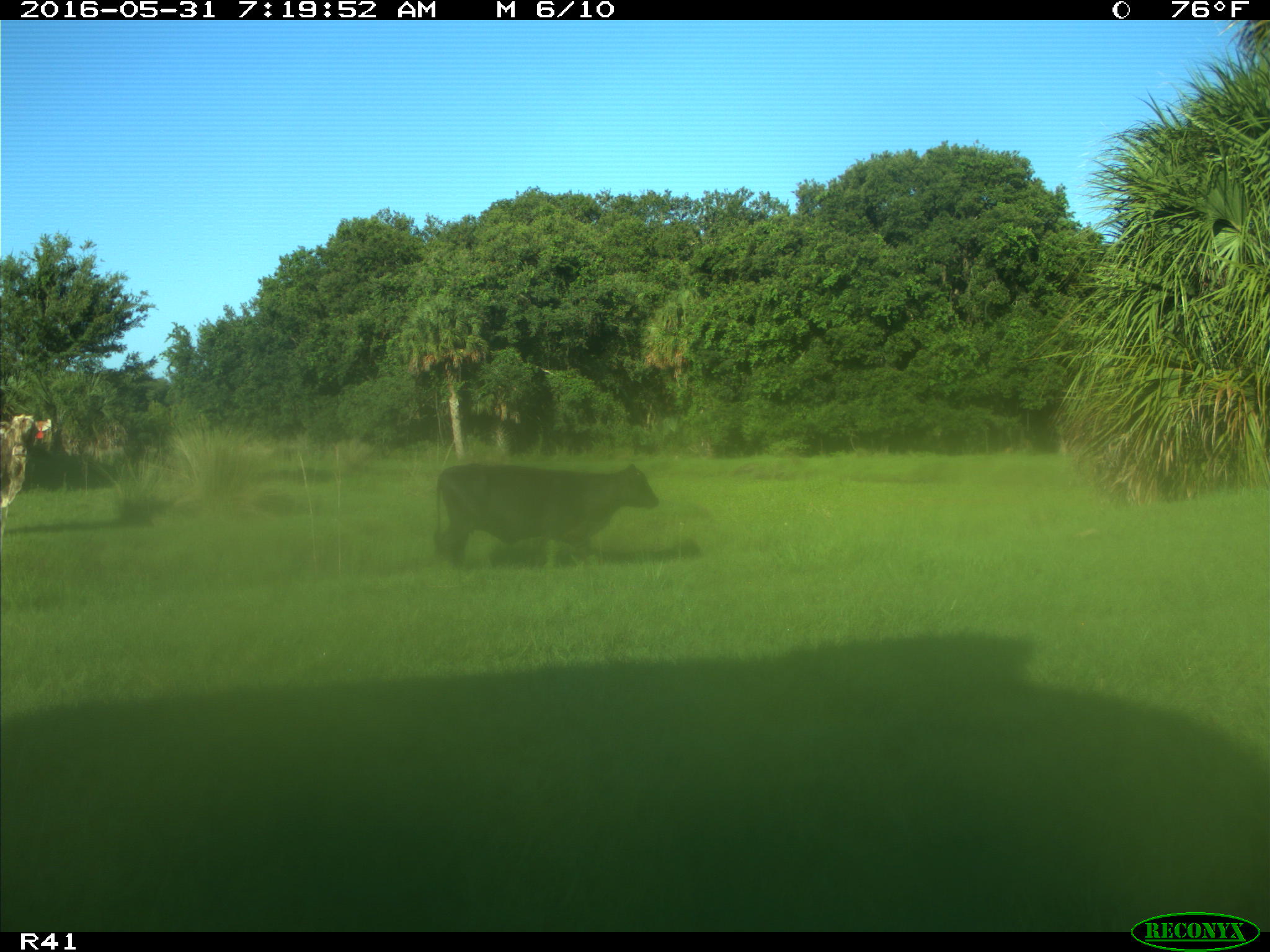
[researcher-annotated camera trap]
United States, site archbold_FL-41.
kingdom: Animalia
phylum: Chordata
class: Mammalia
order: Artiodactyla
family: Bovidae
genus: Bos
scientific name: Bos taurus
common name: domestic cow